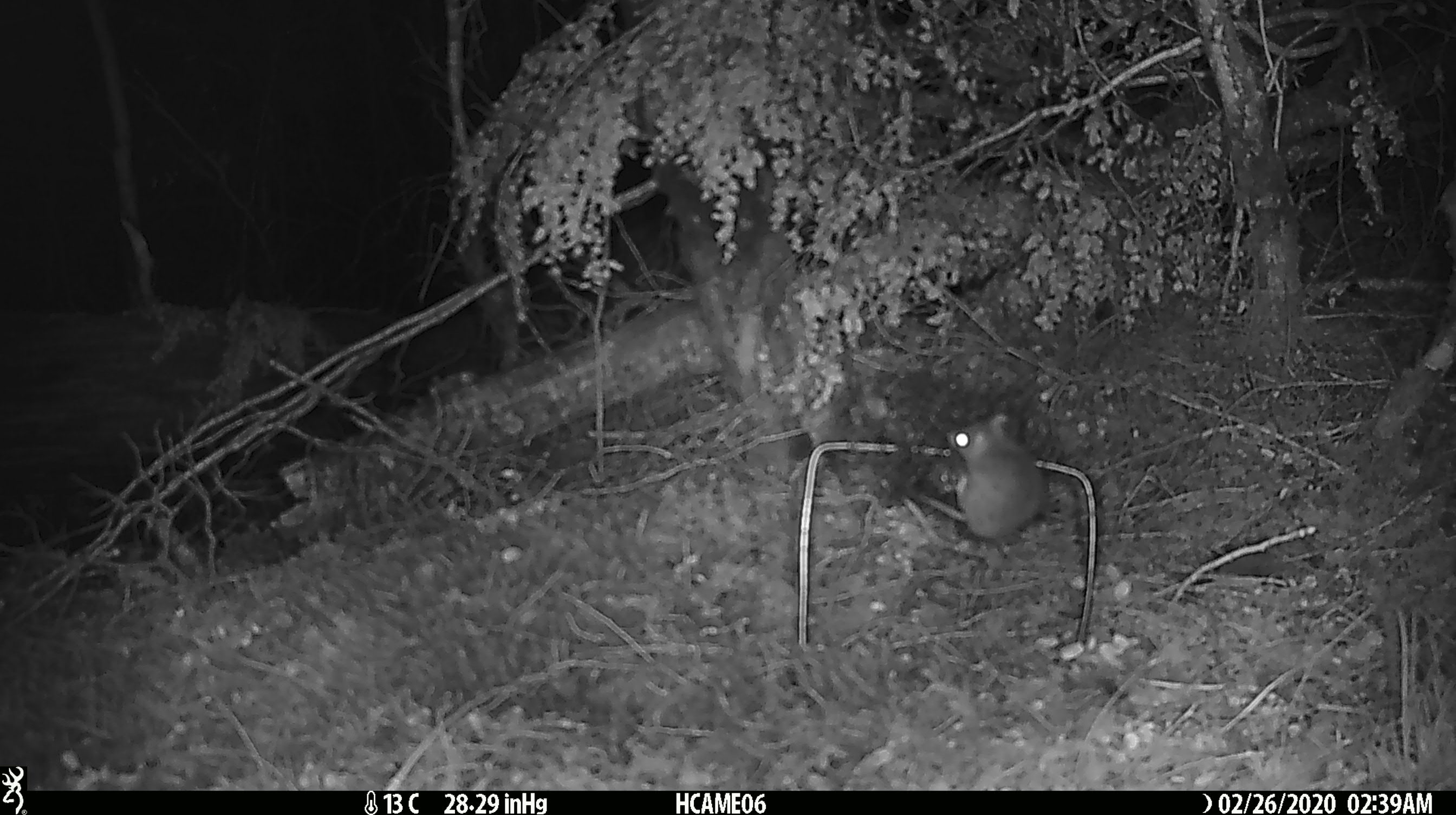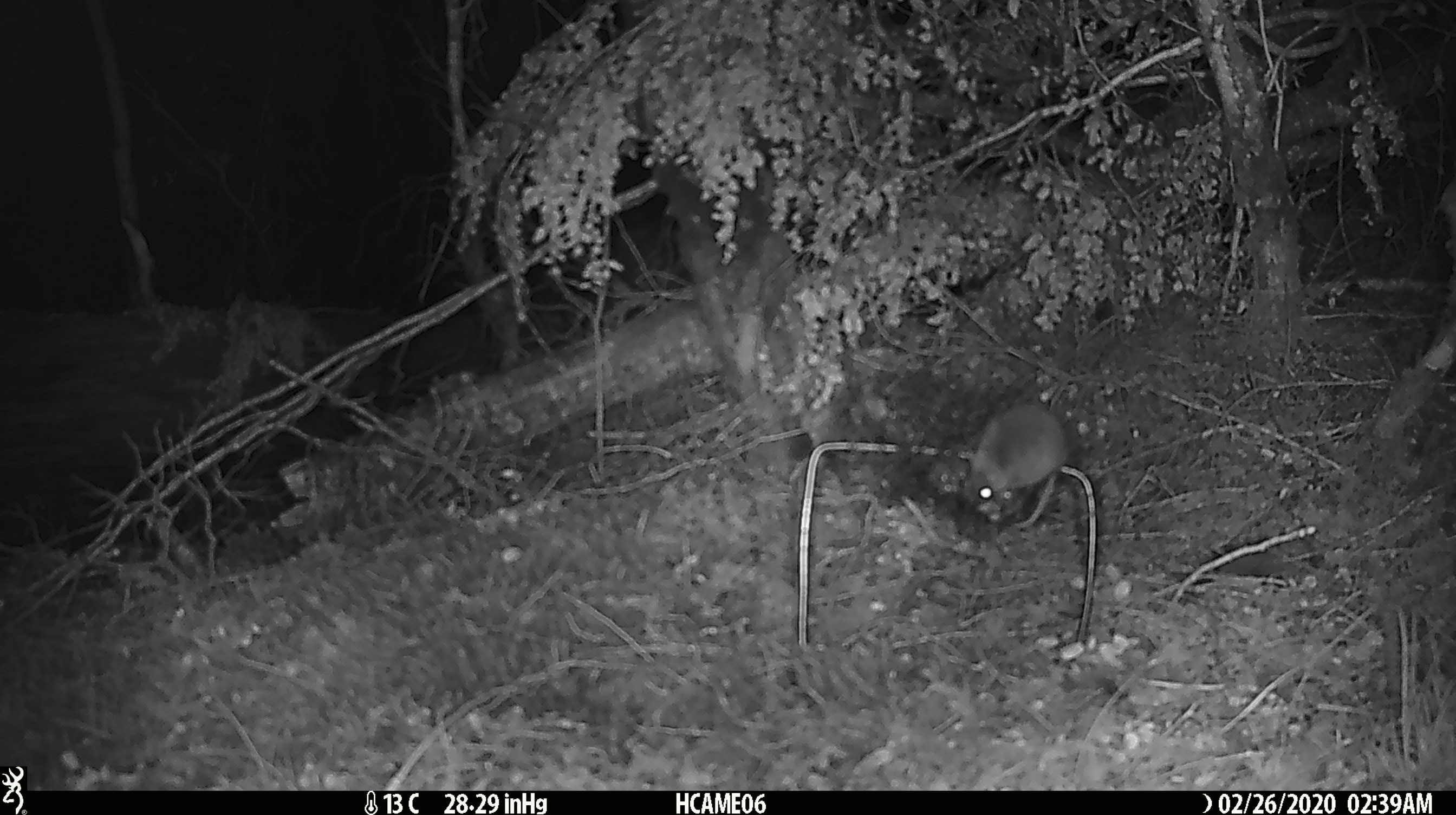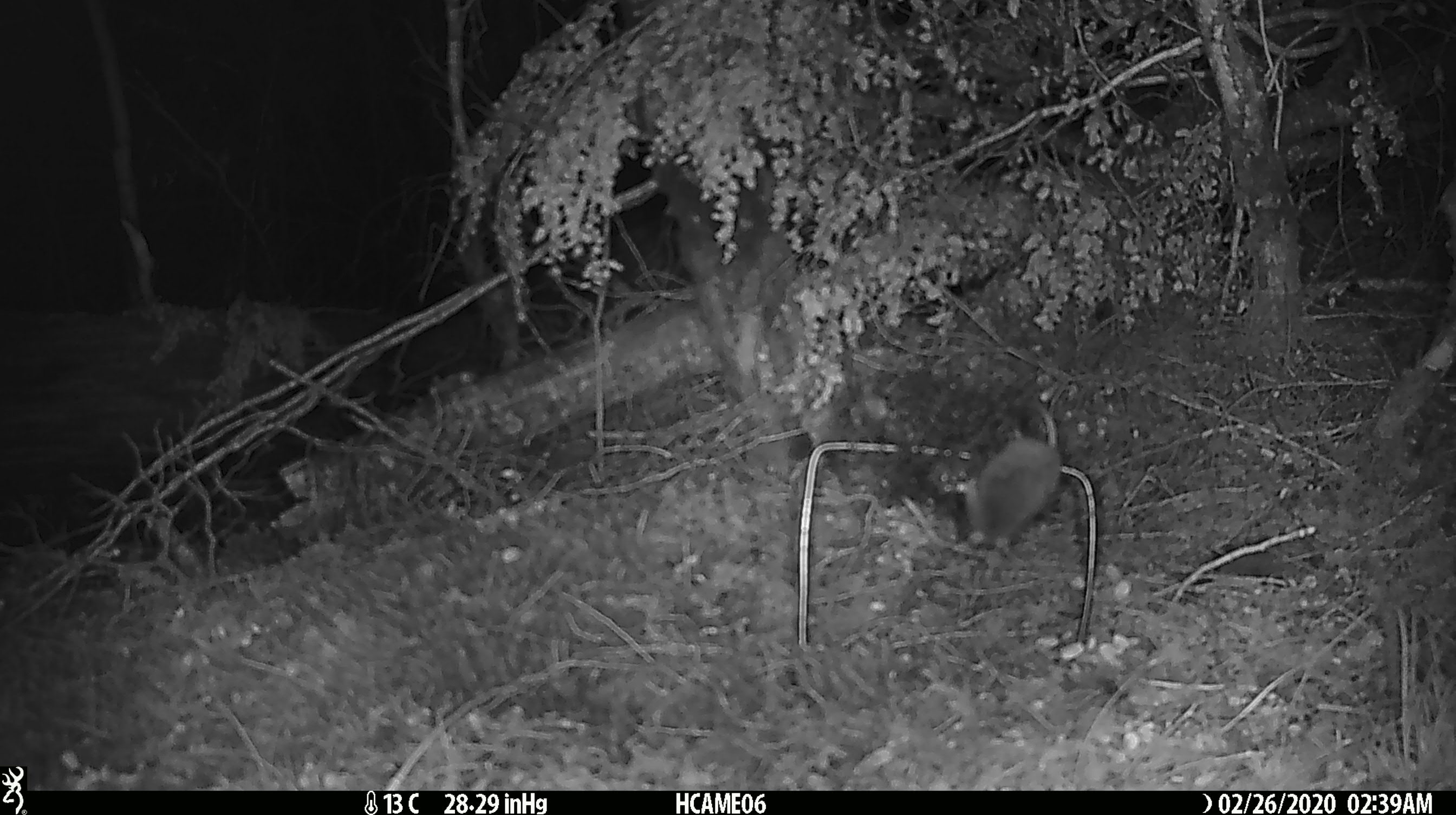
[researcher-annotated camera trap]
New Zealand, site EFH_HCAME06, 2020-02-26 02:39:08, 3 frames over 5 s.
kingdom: Animalia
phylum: Chordata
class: Mammalia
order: Rodentia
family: Muridae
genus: Mus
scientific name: Mus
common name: mouse